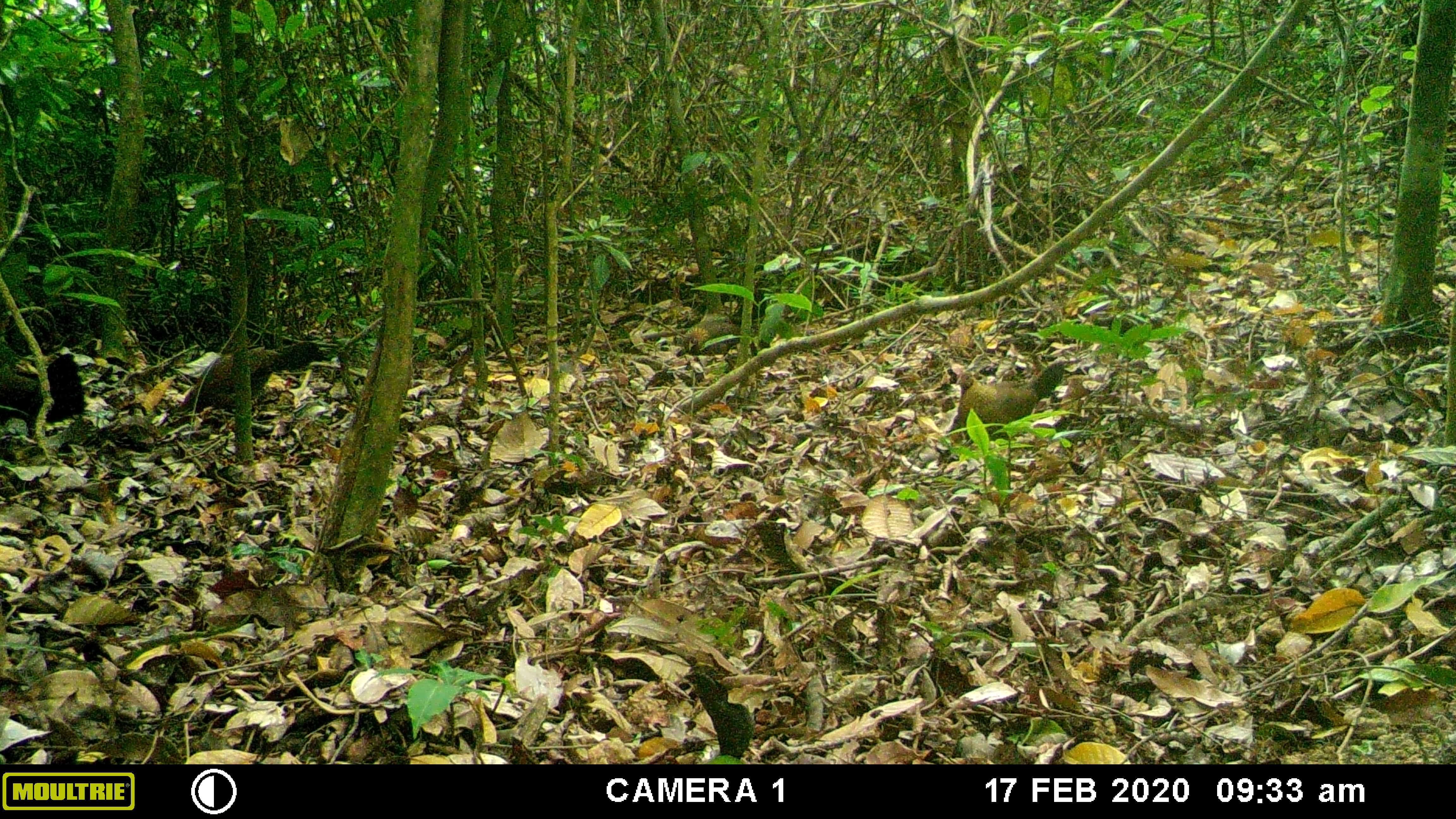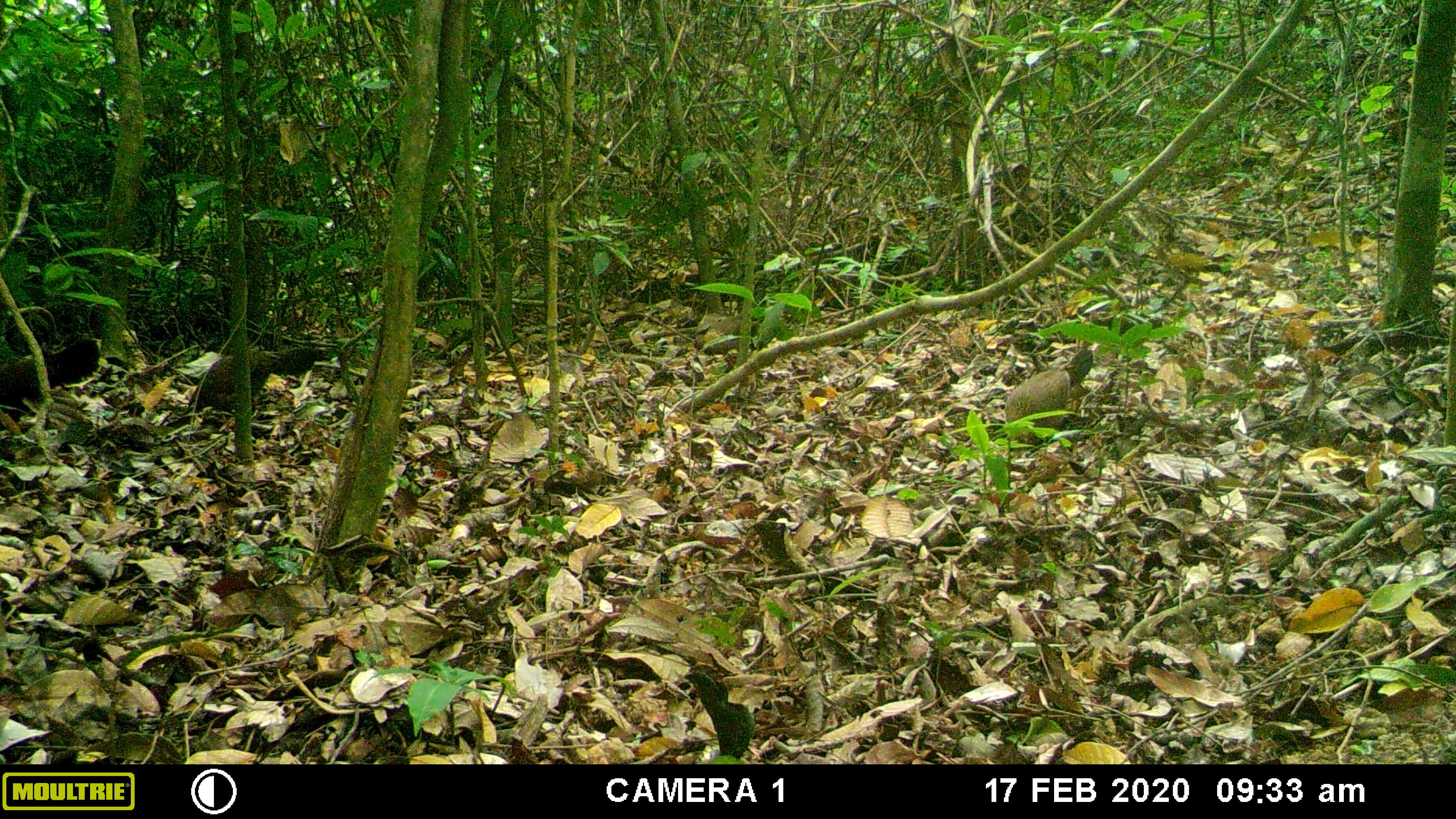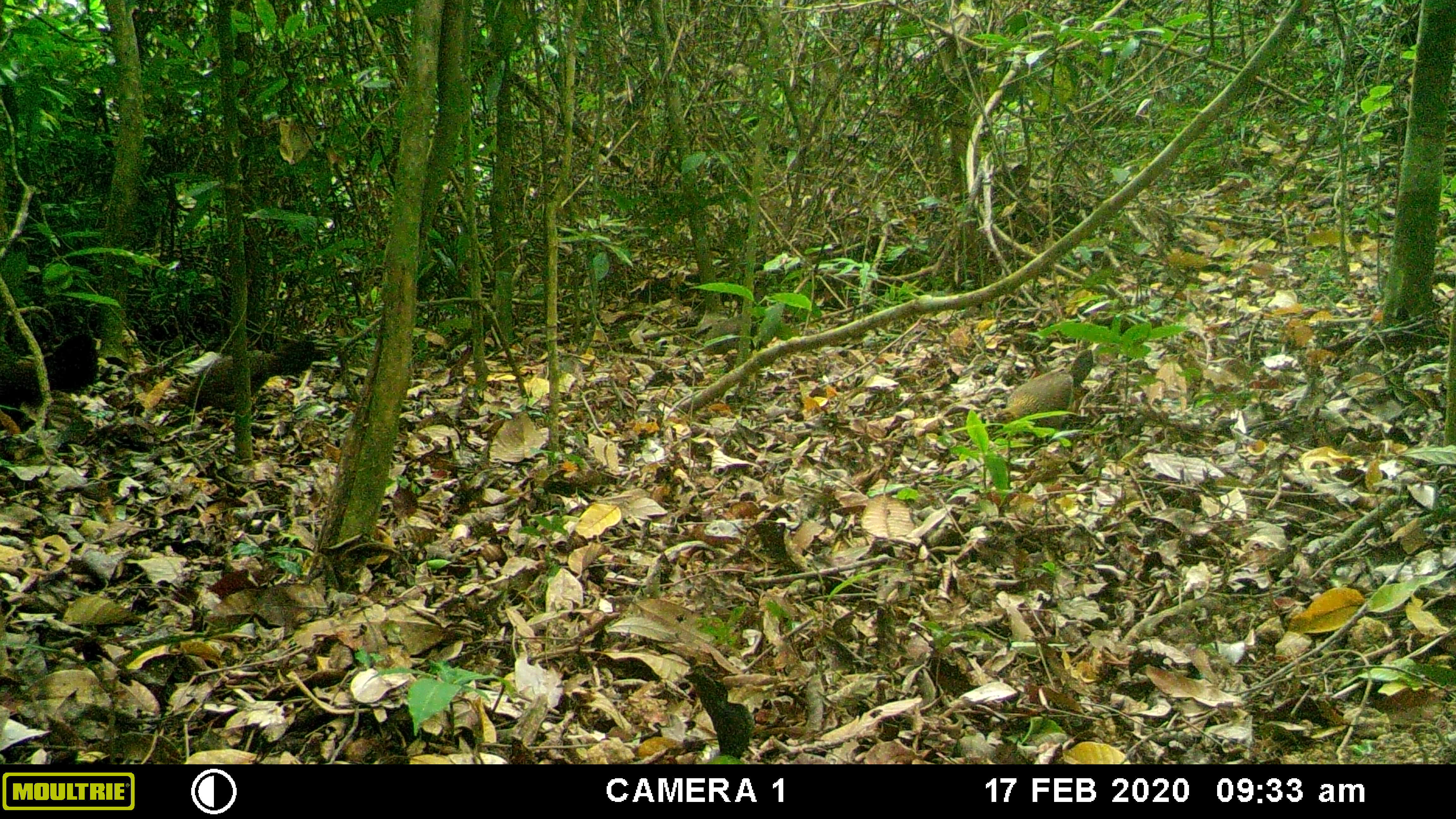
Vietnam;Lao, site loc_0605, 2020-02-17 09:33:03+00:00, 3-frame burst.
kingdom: Animalia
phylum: Chordata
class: Aves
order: Galliformes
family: Phasianidae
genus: Gallus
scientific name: Gallus gallus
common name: red junglefowl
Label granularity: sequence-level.